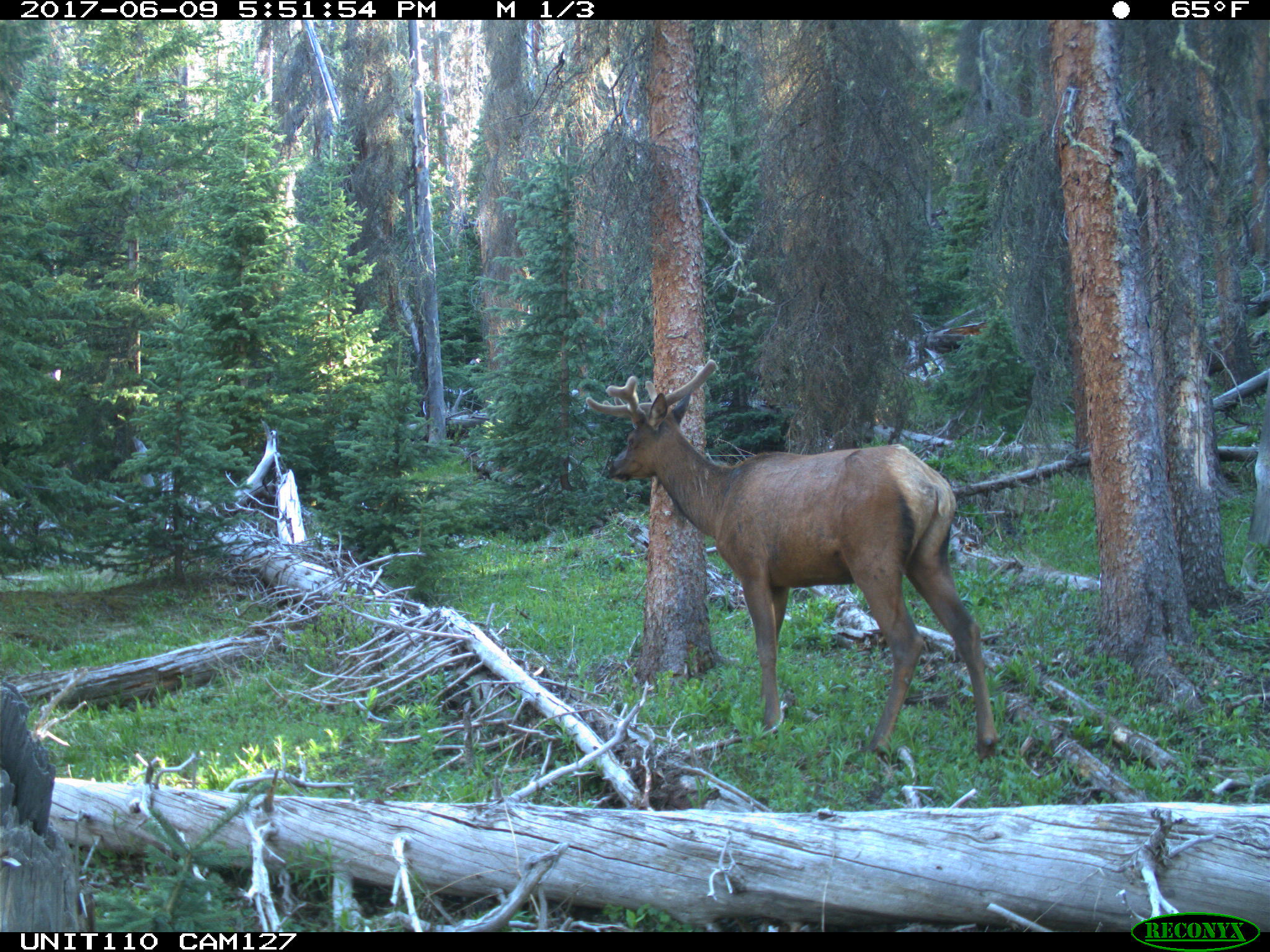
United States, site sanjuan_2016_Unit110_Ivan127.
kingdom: Animalia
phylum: Chordata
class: Mammalia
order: Artiodactyla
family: Cervidae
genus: Cervus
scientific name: Cervus elaphus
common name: red deer